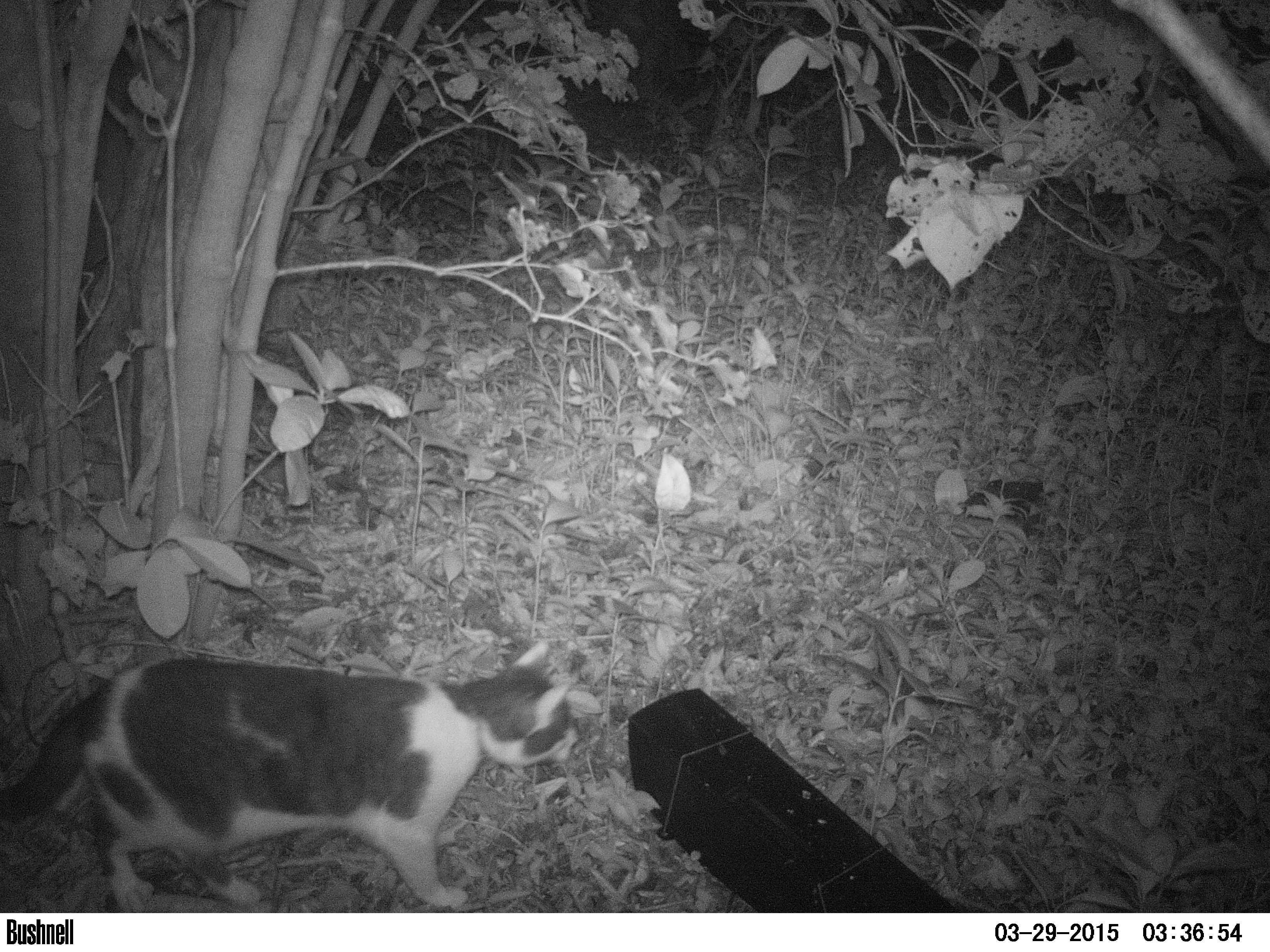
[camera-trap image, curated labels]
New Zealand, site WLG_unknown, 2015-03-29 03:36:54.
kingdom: Animalia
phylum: Chordata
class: Mammalia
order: Carnivora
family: Felidae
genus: Felis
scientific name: Felis catus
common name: domestic cat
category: cat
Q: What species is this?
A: Cat (domestic cat) (Felis catus).